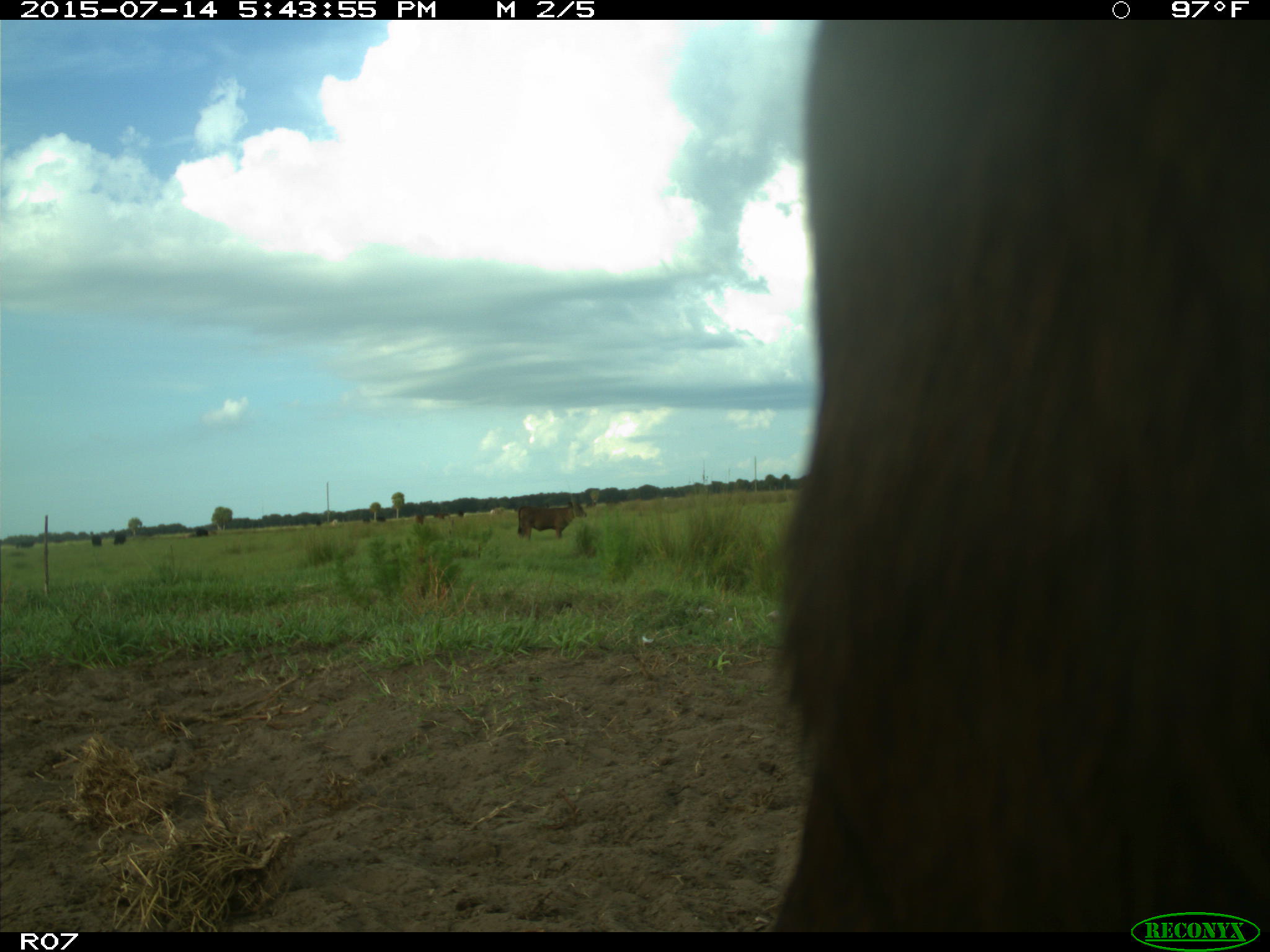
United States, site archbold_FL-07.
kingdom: Animalia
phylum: Chordata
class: Mammalia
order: Artiodactyla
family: Bovidae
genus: Bos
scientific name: Bos taurus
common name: domestic cow